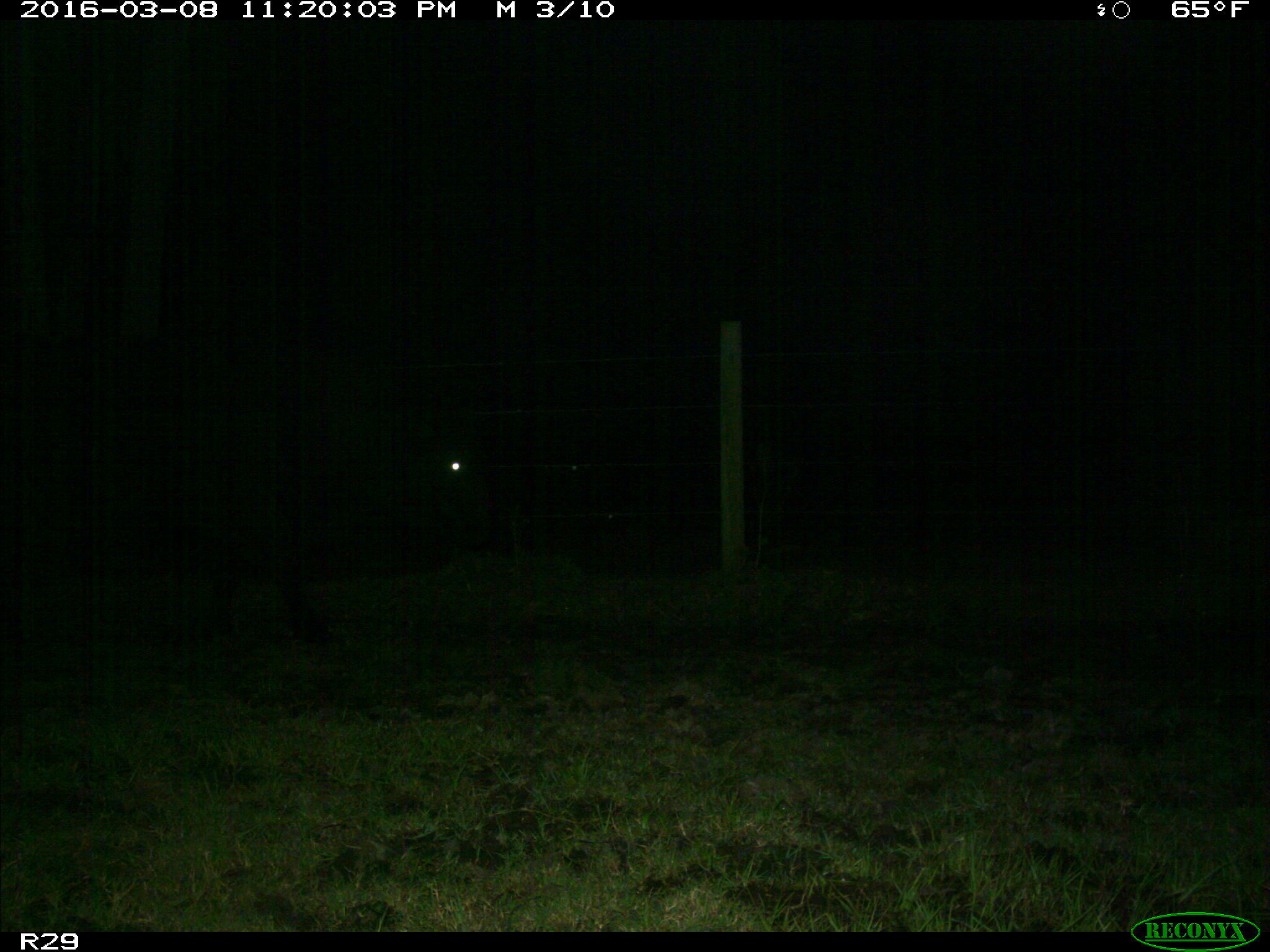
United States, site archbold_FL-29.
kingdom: Animalia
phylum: Chordata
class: Mammalia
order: Artiodactyla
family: Bovidae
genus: Bos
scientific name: Bos taurus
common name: domestic cow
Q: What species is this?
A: Bos taurus (domestic cow).